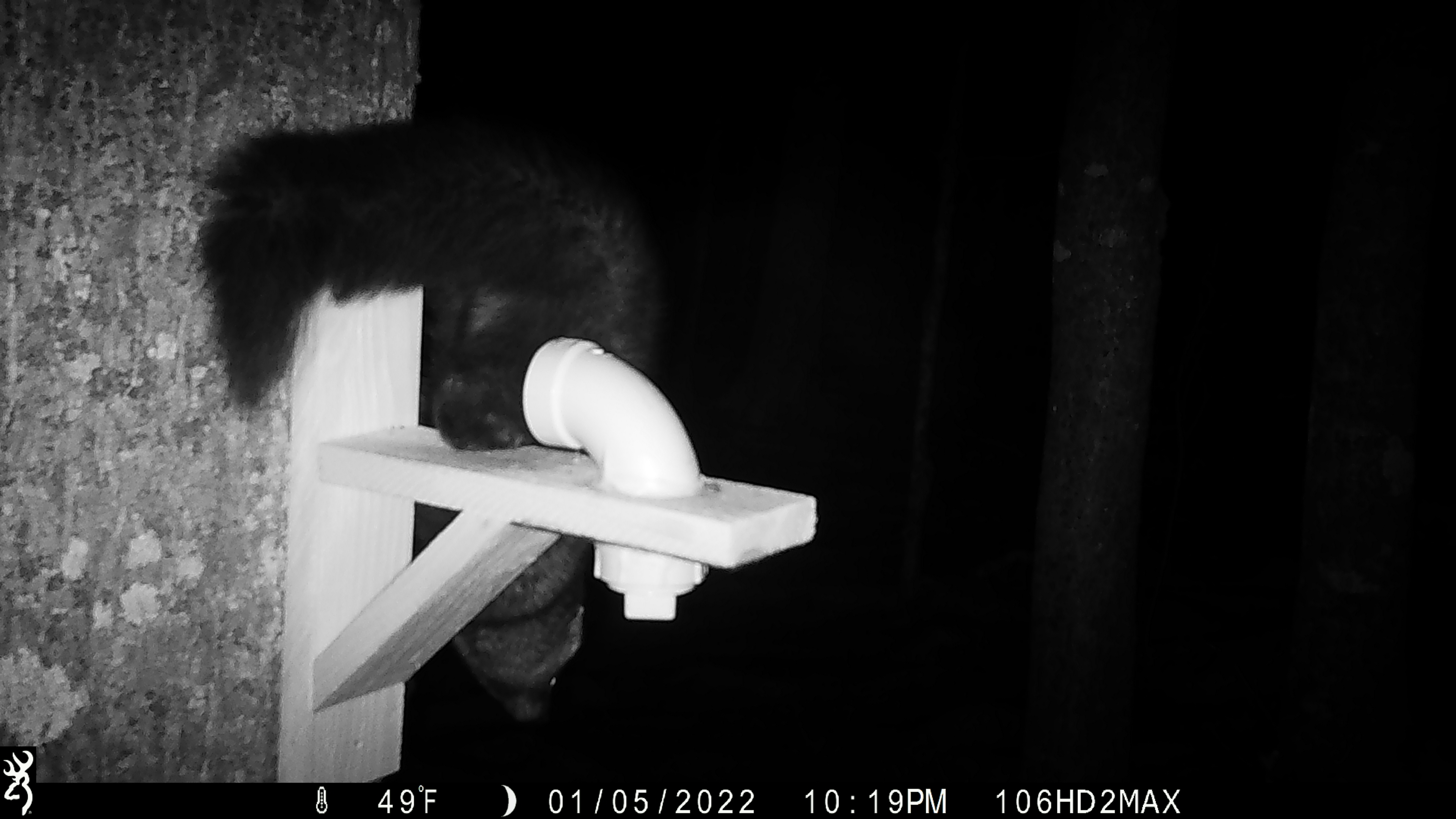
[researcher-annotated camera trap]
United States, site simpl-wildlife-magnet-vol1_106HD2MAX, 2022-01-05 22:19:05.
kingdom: Animalia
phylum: Chordata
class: Mammalia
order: Carnivora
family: Mustelidae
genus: Pekania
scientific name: Pekania pennanti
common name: fisher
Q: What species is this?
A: Fisher (Pekania pennanti).